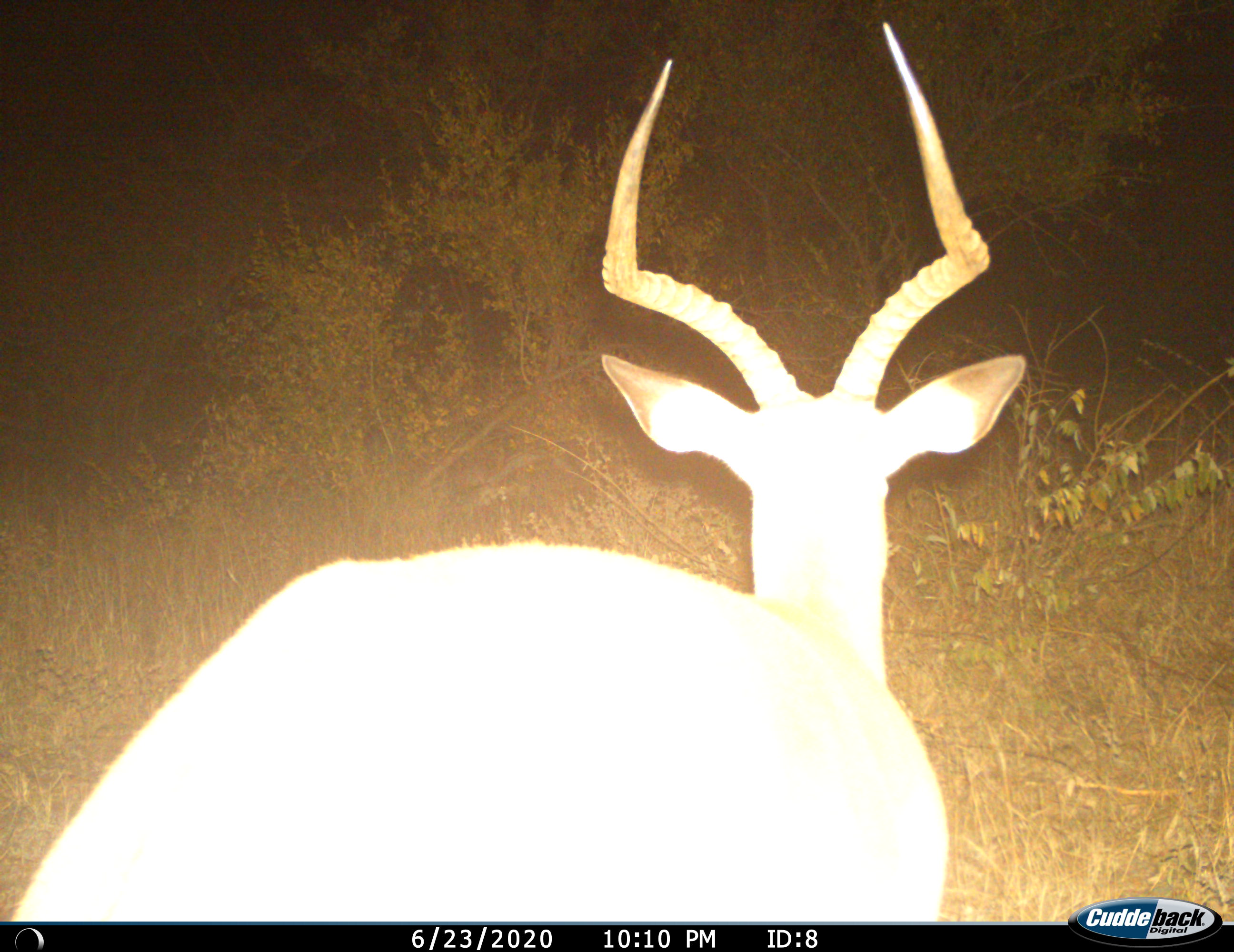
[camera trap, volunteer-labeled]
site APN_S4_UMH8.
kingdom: Animalia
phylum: Chordata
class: Mammalia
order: Artiodactyla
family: Bovidae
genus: Aepyceros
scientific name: Aepyceros melampus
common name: impala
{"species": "impala (Aepyceros melampus)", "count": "1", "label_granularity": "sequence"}